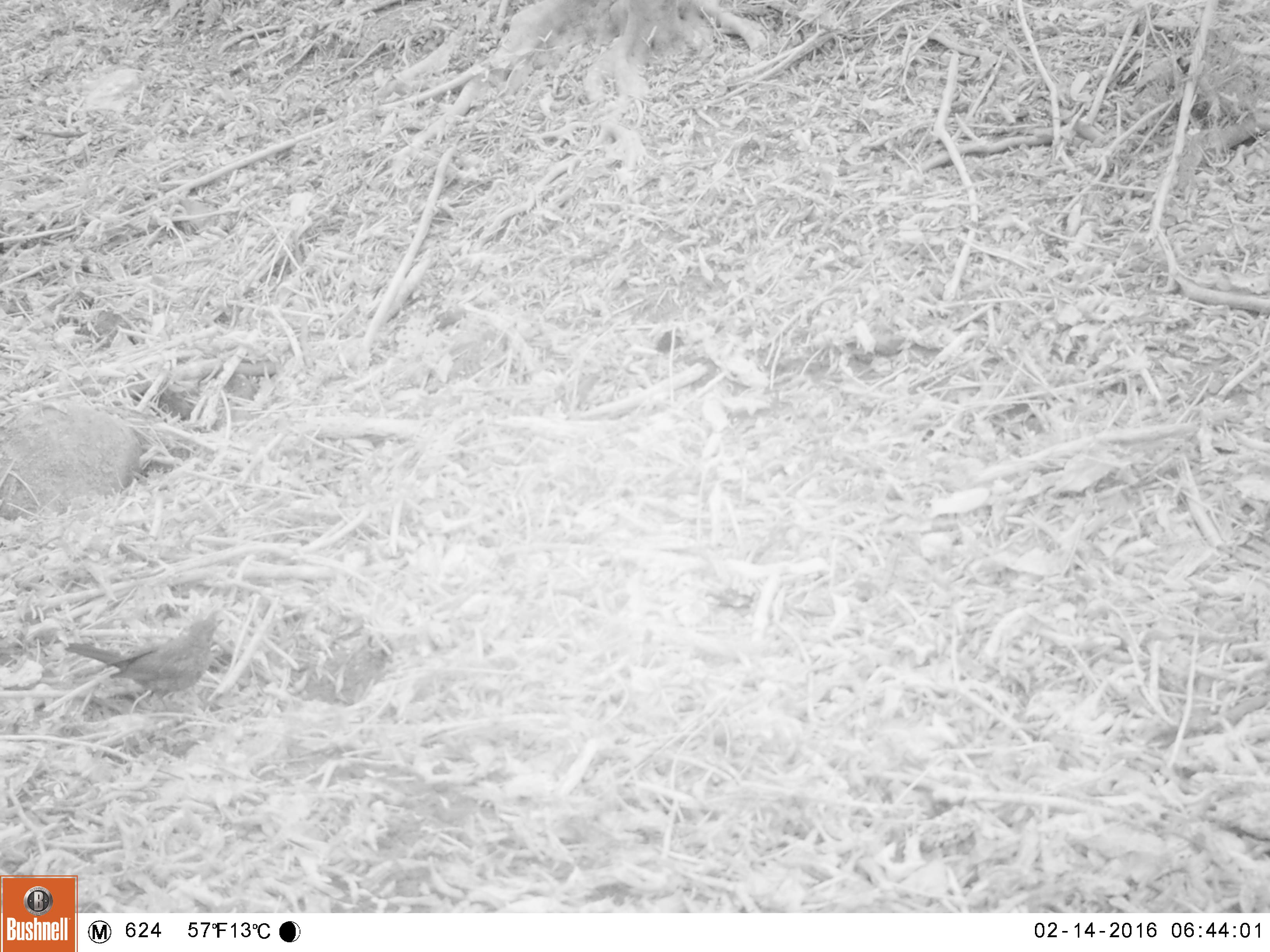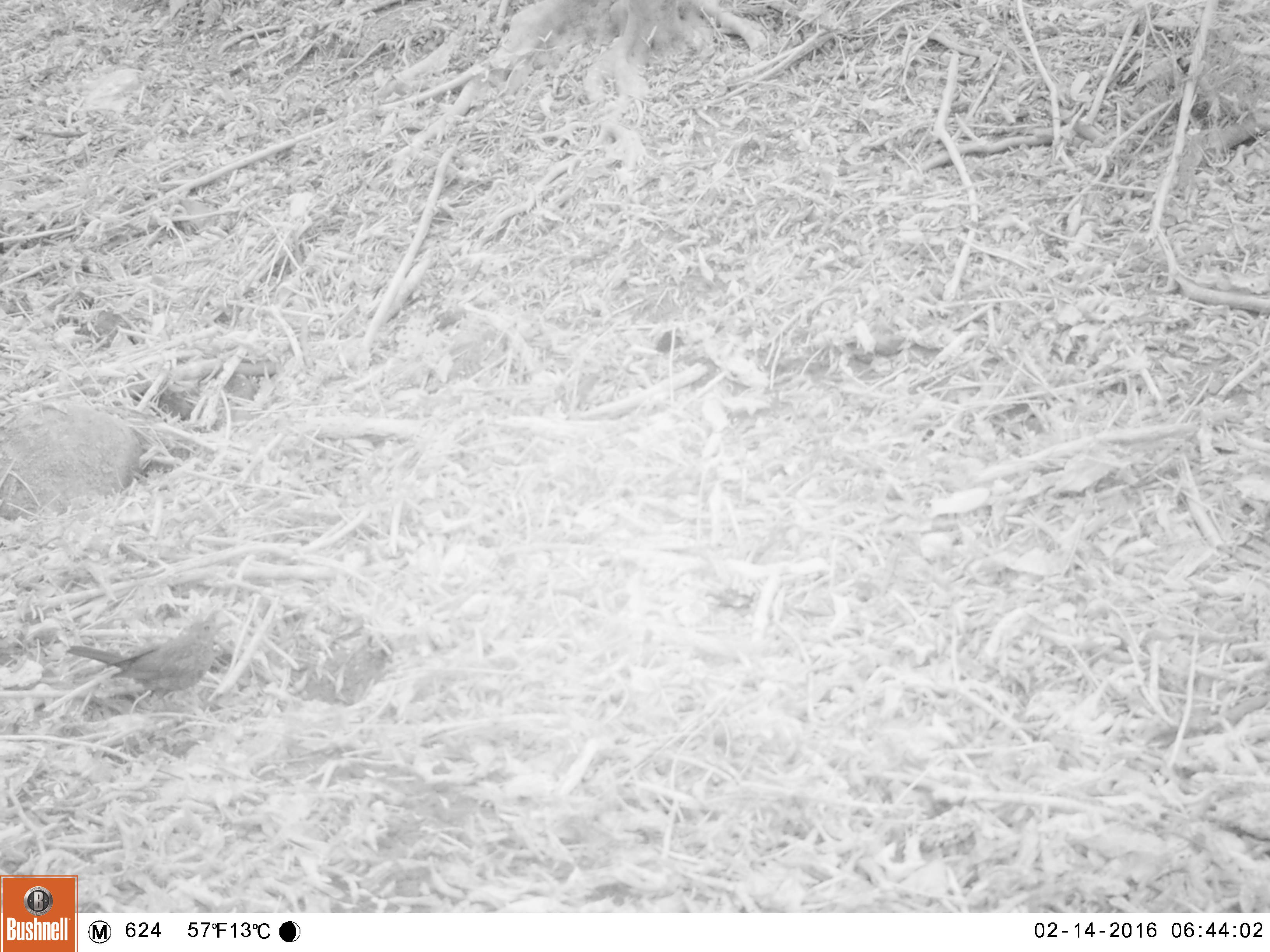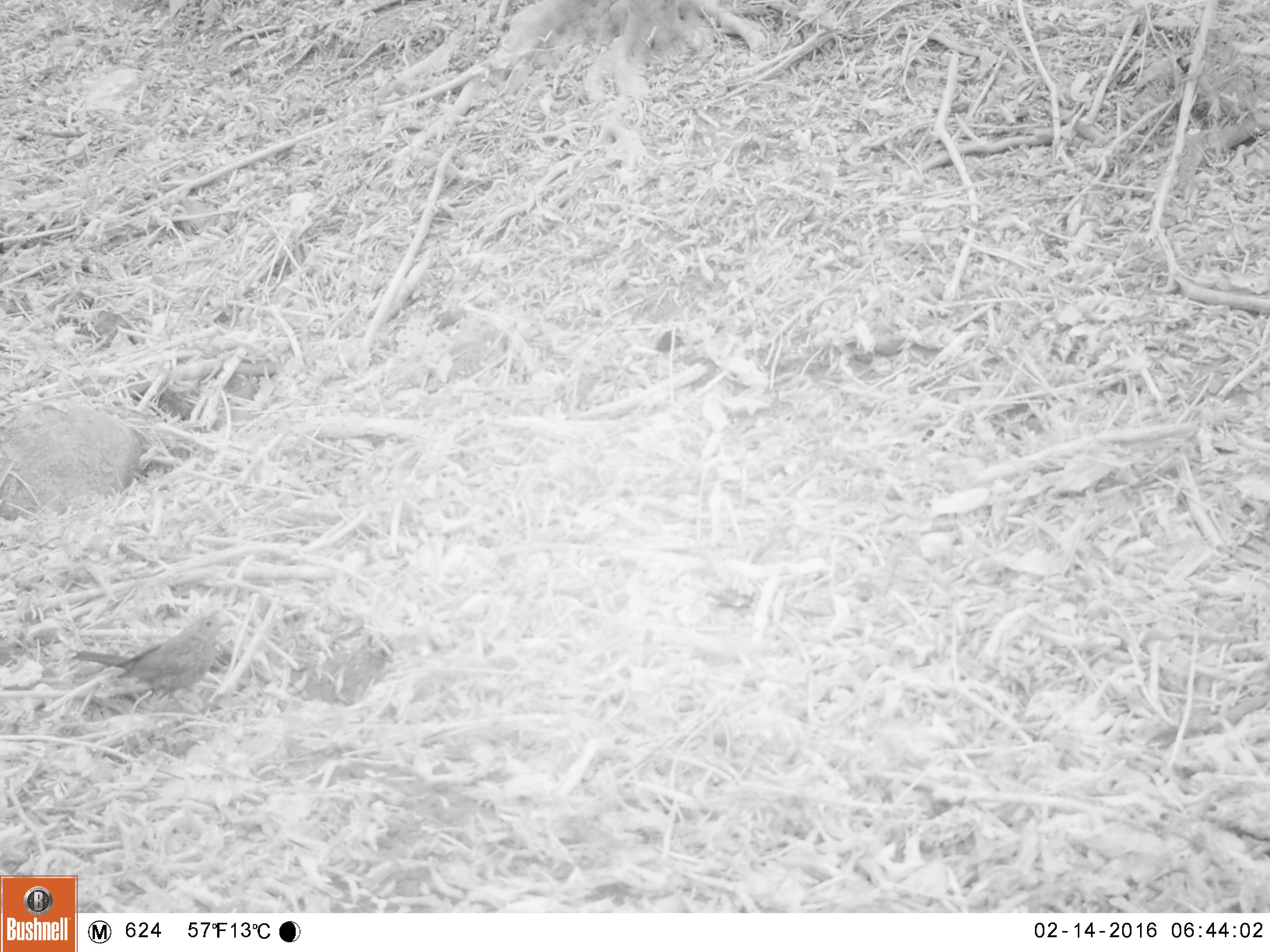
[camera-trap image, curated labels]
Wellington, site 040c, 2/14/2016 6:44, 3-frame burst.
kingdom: Animalia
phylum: Chordata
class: Aves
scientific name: Aves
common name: bird